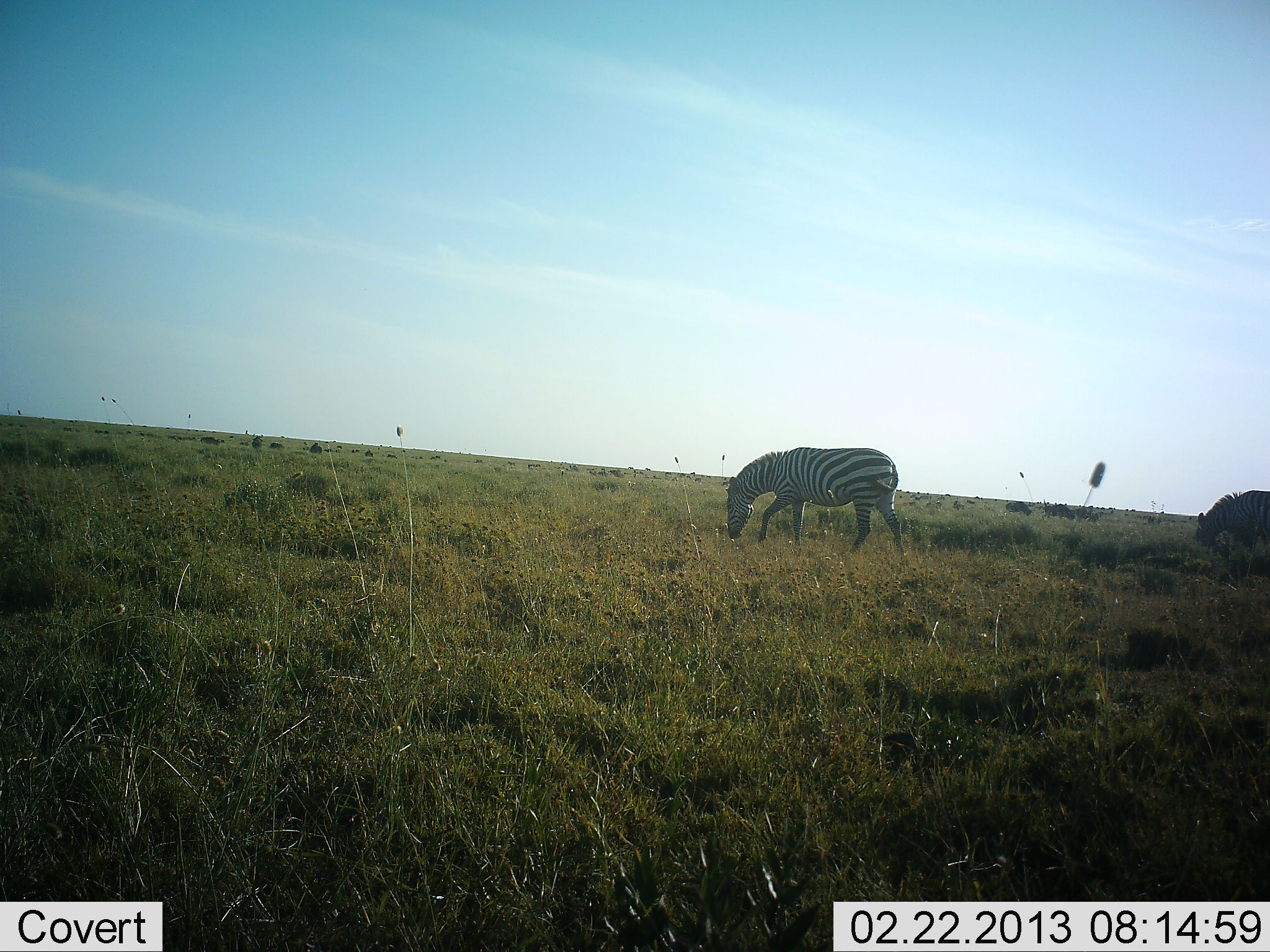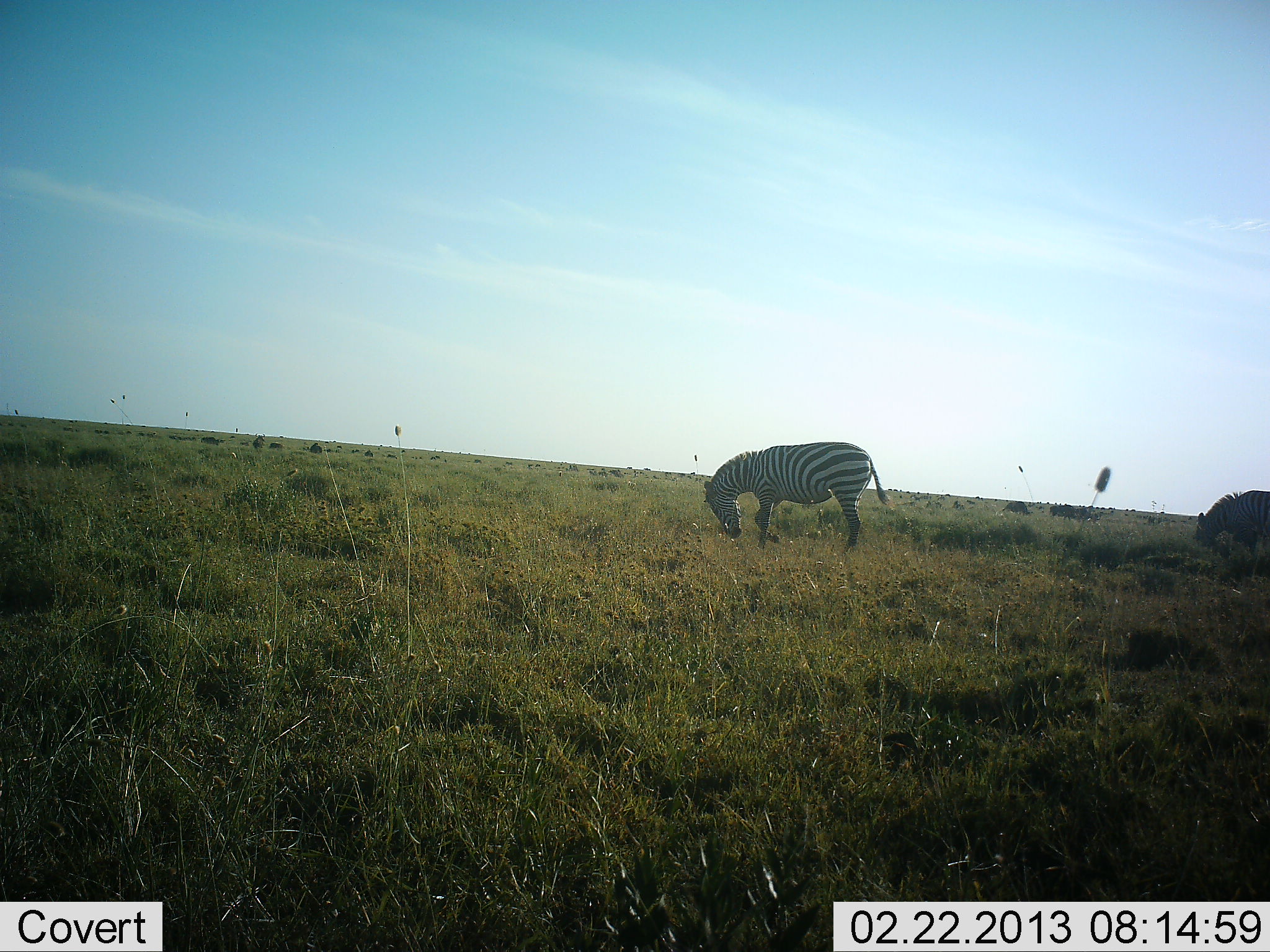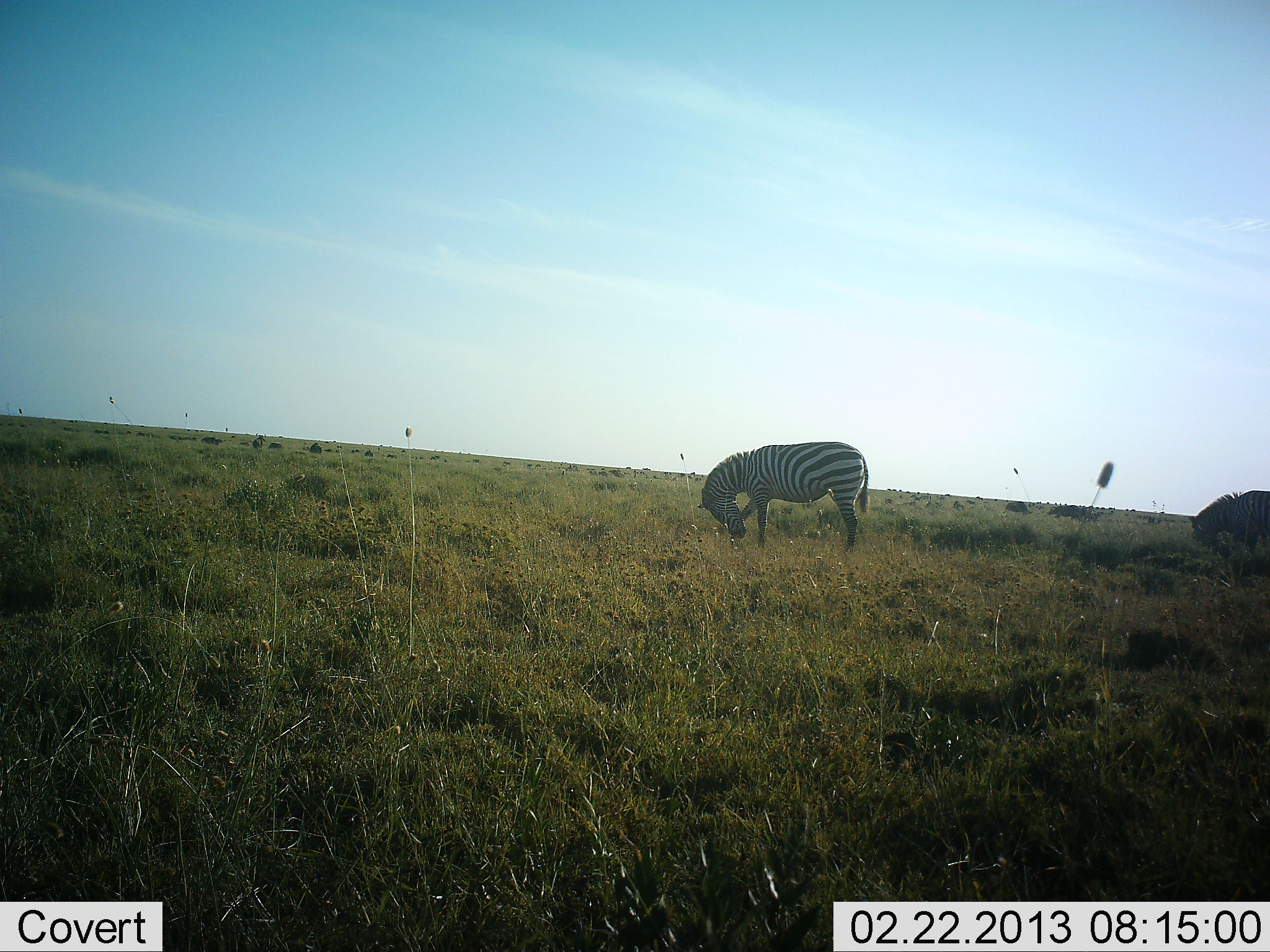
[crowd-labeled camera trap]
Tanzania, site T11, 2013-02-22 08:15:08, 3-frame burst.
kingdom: Animalia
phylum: Chordata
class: Mammalia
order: Perissodactyla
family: Equidae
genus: Equus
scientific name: Equus quagga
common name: plains zebra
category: zebra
Zebra (plains zebra) (Equus quagga), count 2. Behavior (volunteer vote fractions): standing 10%, resting 0%, moving 33%, interacting 0%. Young present (vote fraction): 0%. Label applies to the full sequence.